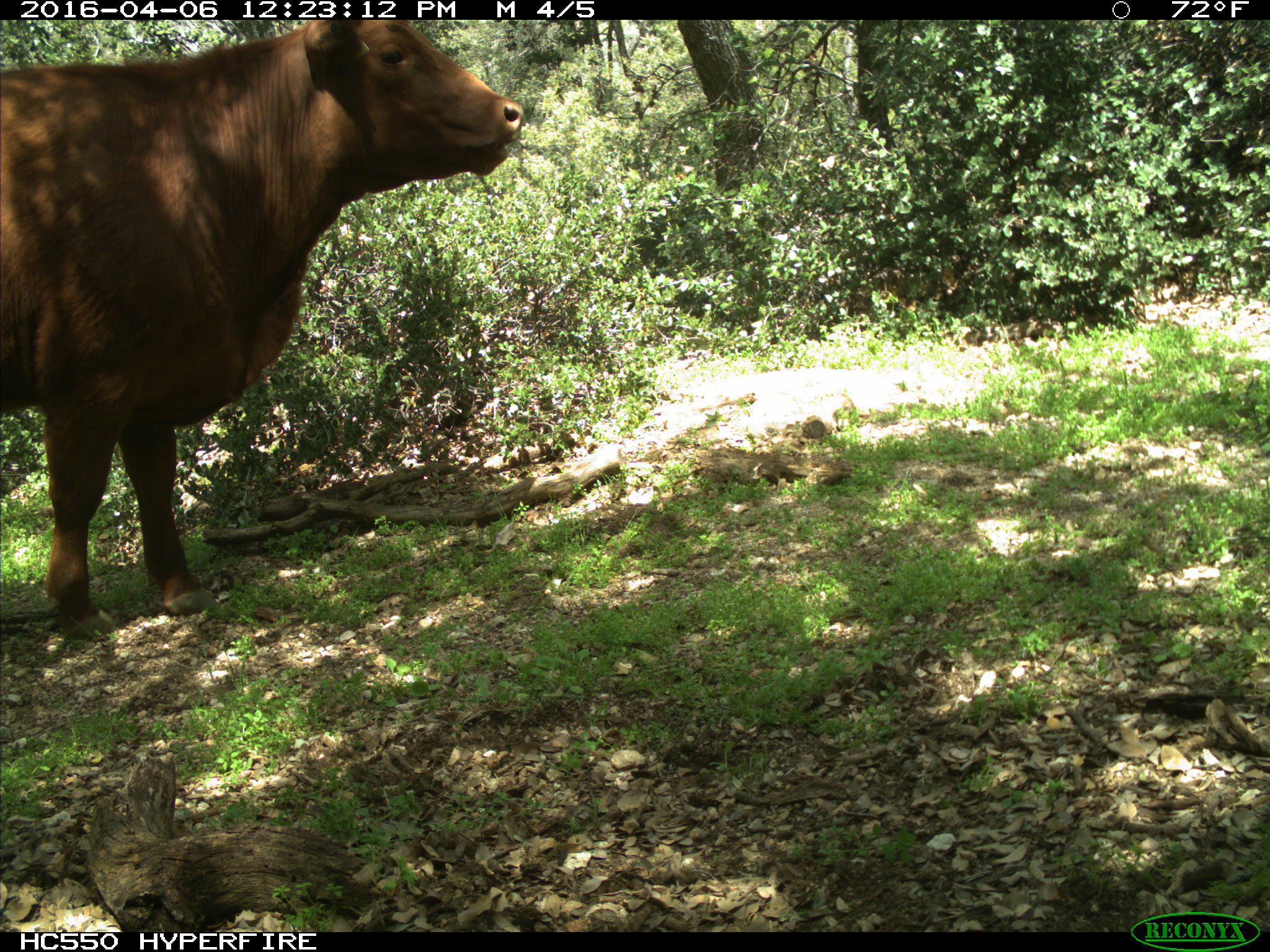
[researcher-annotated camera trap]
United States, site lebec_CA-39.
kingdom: Animalia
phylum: Chordata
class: Mammalia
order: Artiodactyla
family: Bovidae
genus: Bos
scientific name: Bos taurus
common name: domestic cow